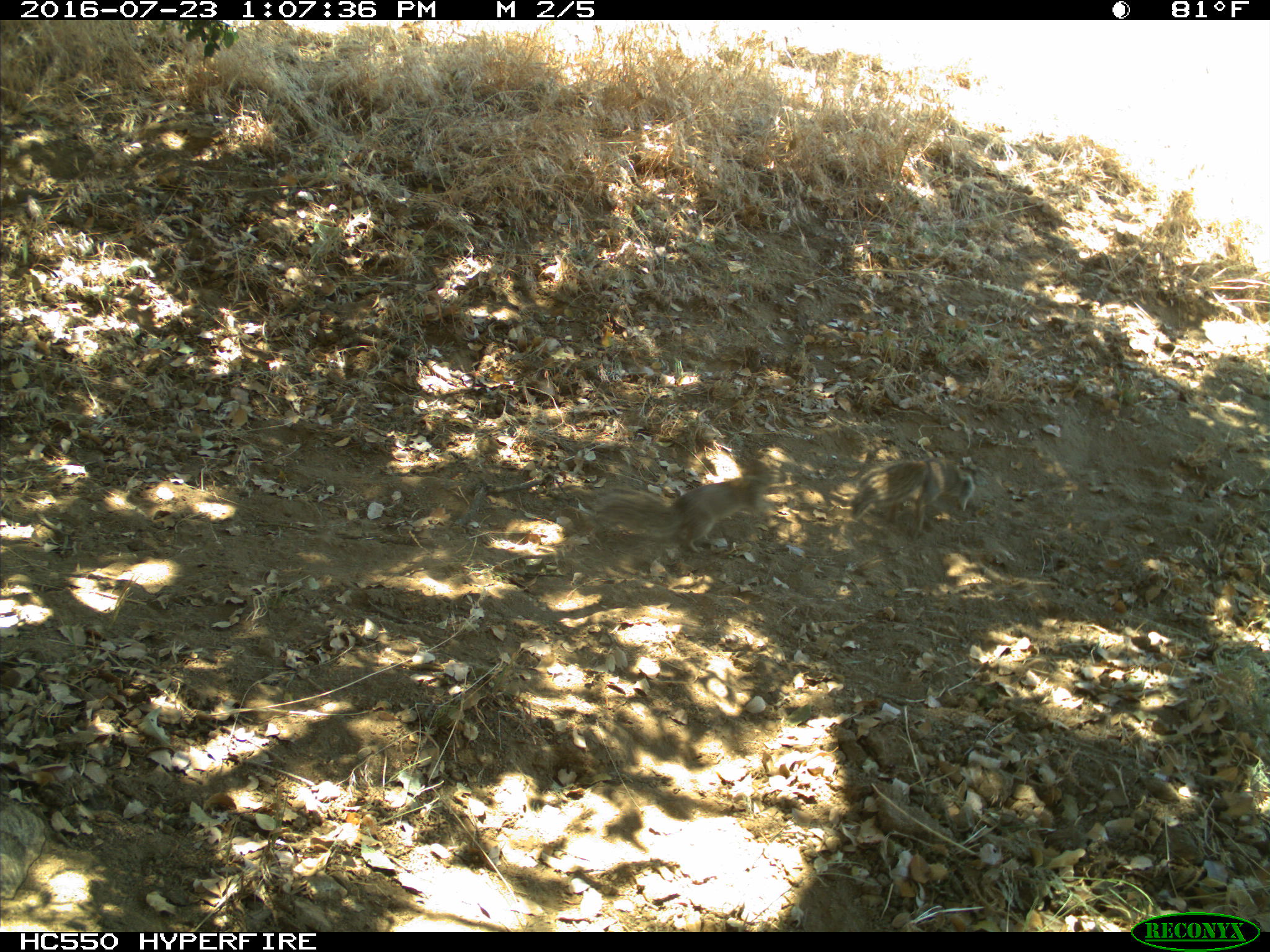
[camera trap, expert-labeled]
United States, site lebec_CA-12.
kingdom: Animalia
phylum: Chordata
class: Mammalia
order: Rodentia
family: Sciuridae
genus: Otospermophilus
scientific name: Otospermophilus beecheyi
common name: california ground squirrel